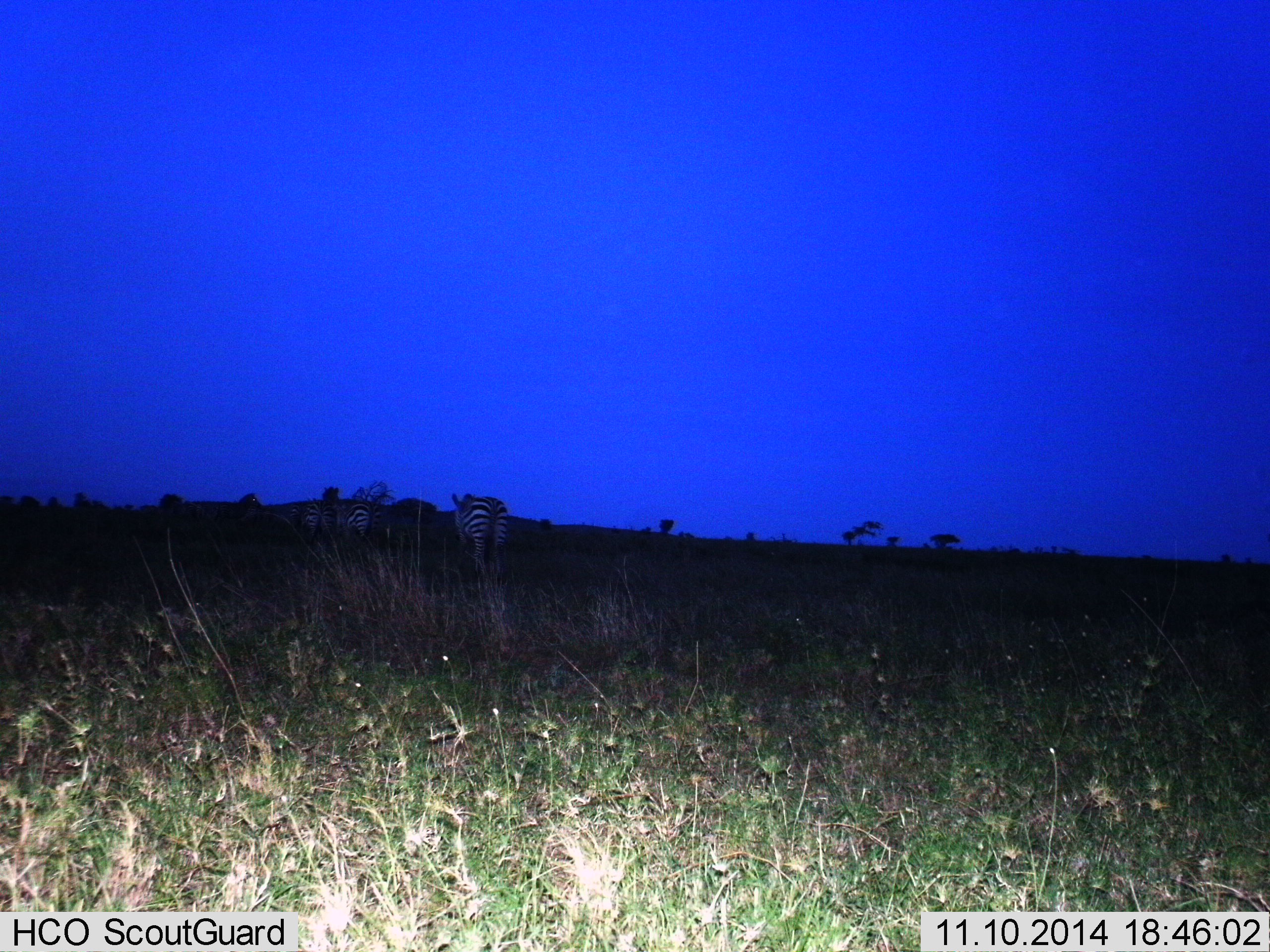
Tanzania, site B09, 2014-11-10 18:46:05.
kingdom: Animalia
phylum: Chordata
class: Mammalia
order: Perissodactyla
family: Equidae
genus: Equus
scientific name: Equus quagga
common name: plains zebra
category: zebra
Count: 3.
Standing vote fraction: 60%.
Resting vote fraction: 10%.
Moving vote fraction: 60%.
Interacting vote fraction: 10%.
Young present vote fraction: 0%.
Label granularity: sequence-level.